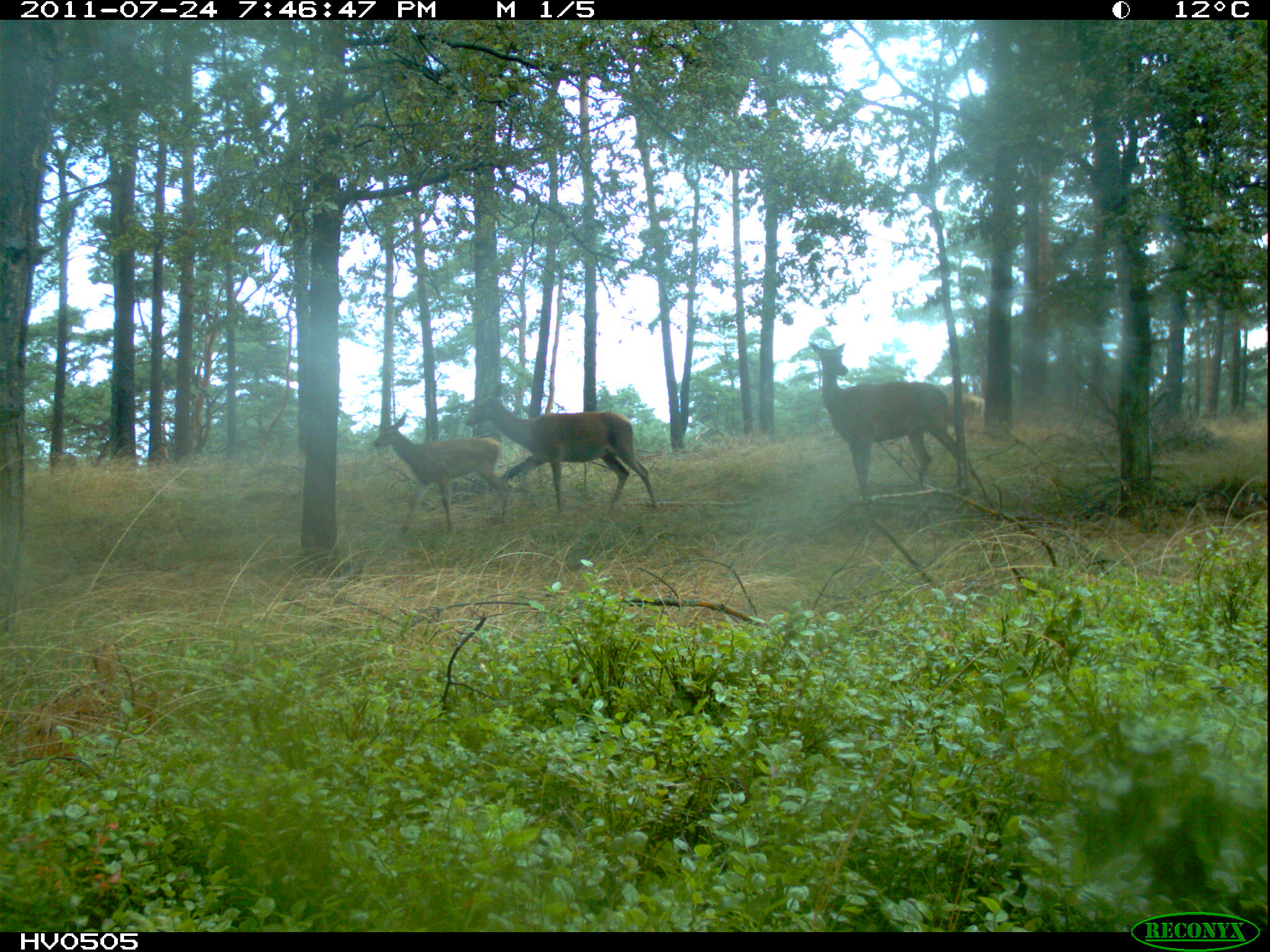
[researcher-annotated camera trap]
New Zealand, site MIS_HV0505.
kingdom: Animalia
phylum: Chordata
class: Mammalia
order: Artiodactyla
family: Cervidae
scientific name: Cervidae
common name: deer